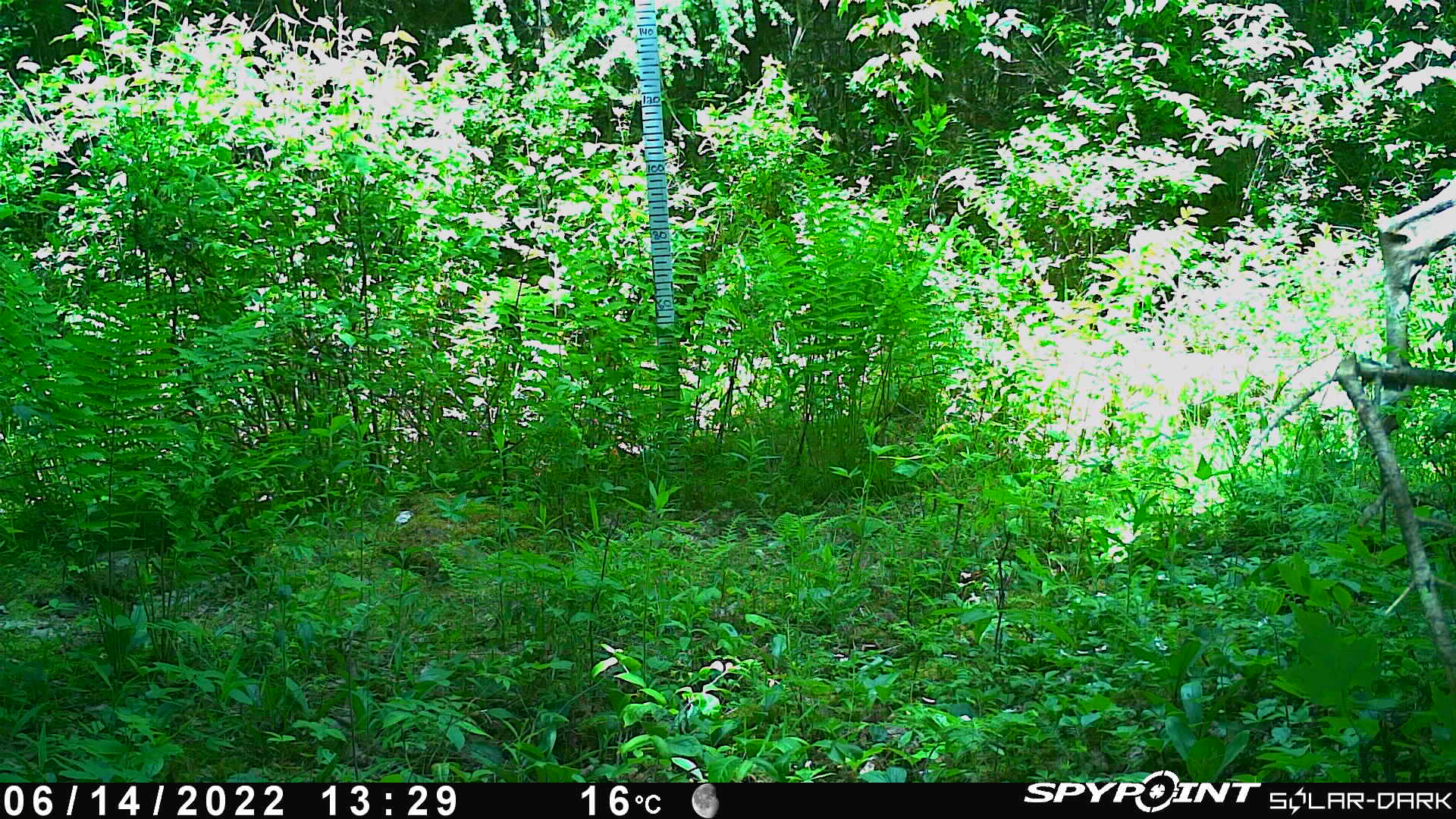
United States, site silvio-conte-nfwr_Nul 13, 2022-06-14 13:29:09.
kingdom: Animalia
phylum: Chordata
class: Mammalia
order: Artiodactyla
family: Cervidae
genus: Alces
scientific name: Alces alces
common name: moose